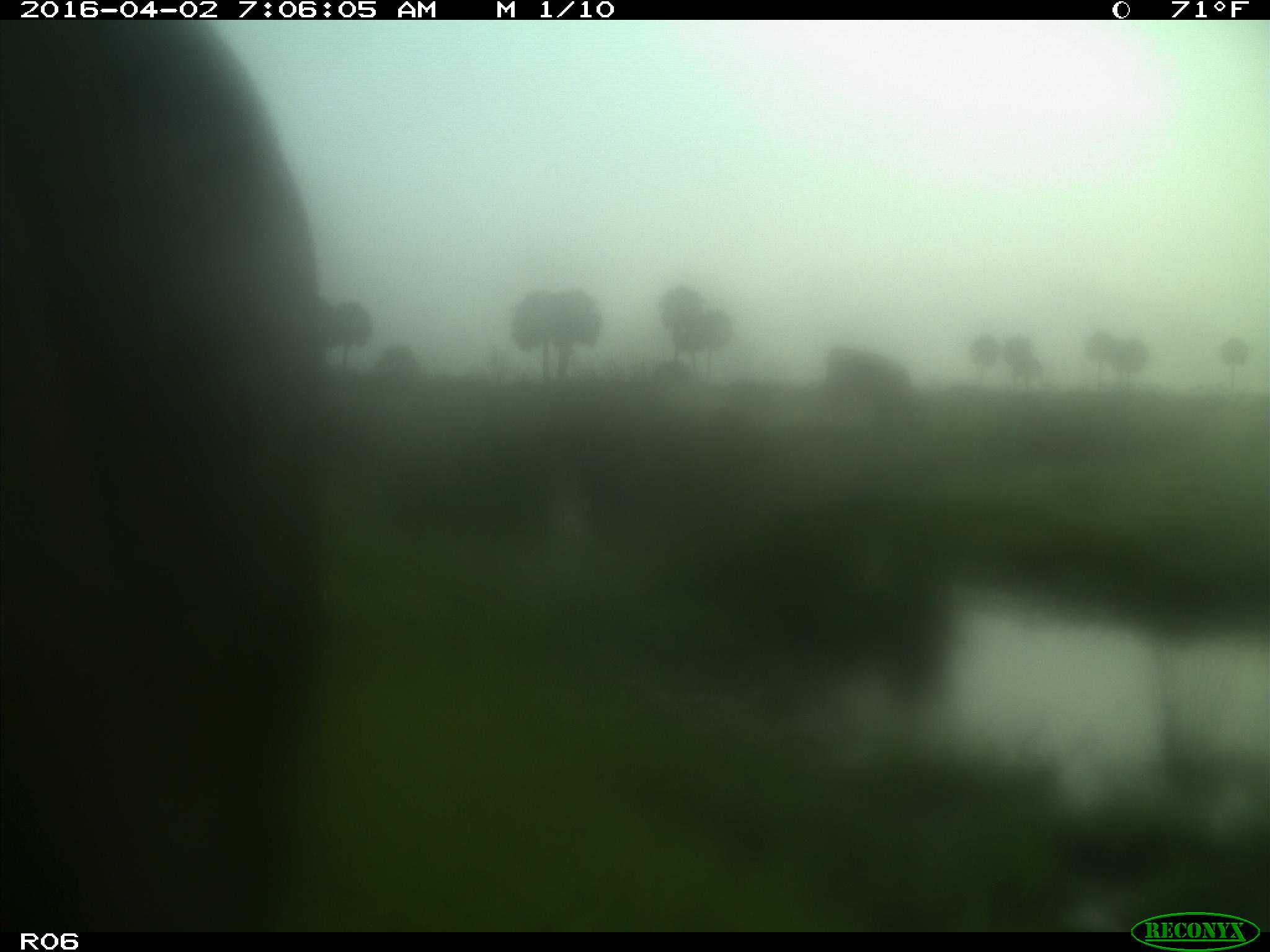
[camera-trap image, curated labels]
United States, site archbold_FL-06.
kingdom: Animalia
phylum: Chordata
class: Mammalia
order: Artiodactyla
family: Bovidae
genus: Bos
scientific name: Bos taurus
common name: domestic cow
Bos taurus (domestic cow).